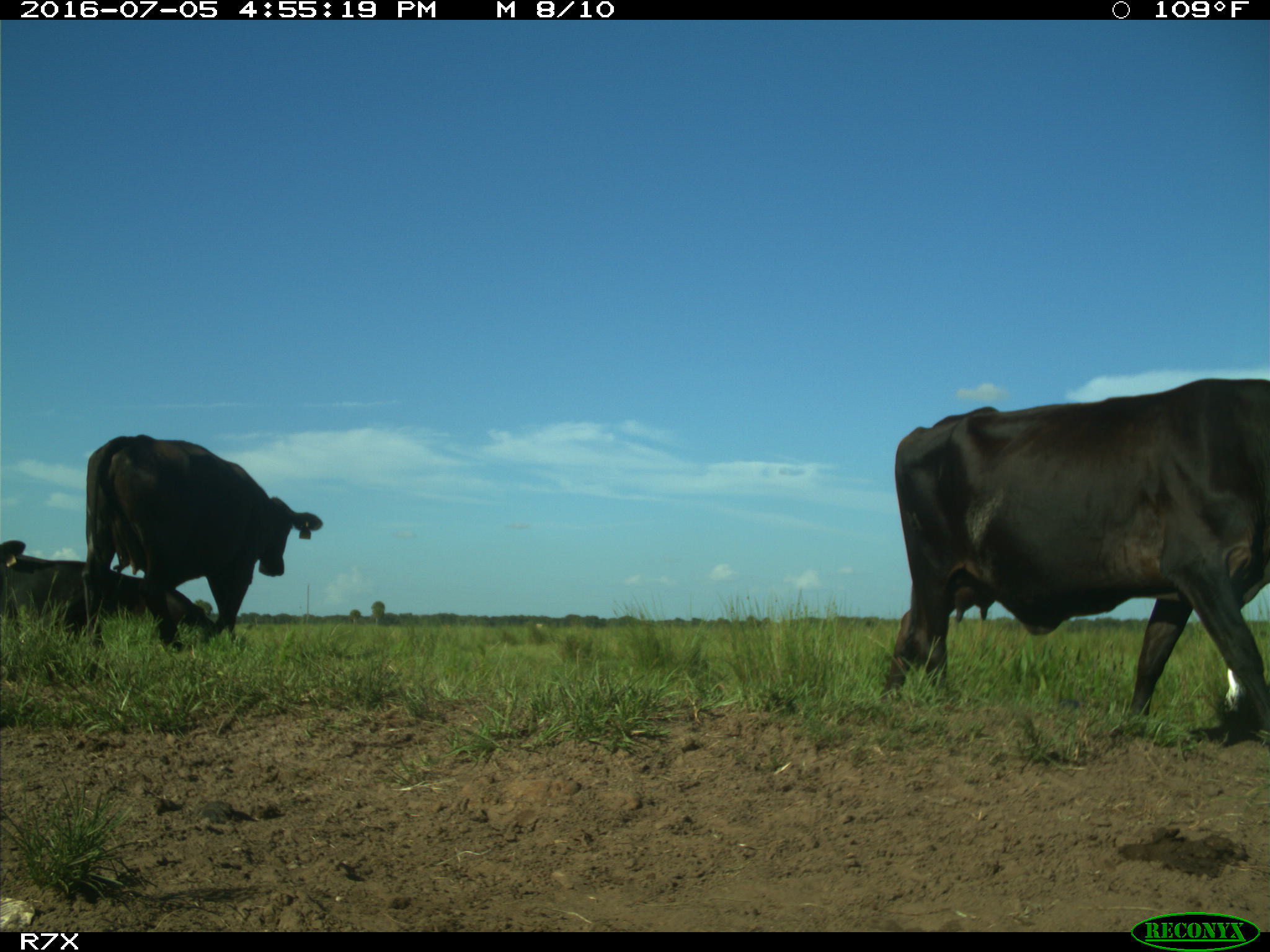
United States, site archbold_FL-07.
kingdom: Animalia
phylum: Chordata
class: Mammalia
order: Artiodactyla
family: Bovidae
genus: Bos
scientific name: Bos taurus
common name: domestic cow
Bos taurus (domestic cow).